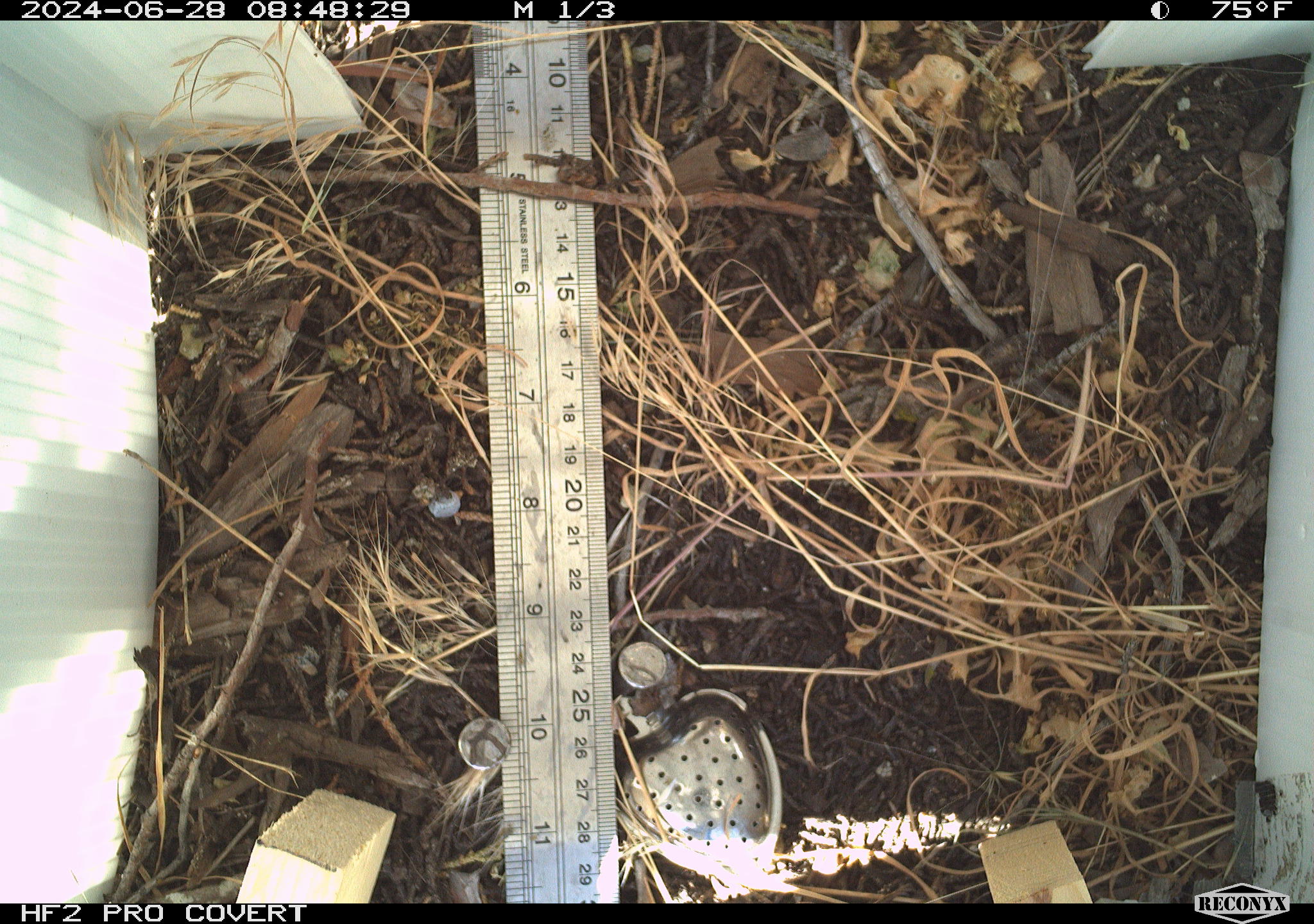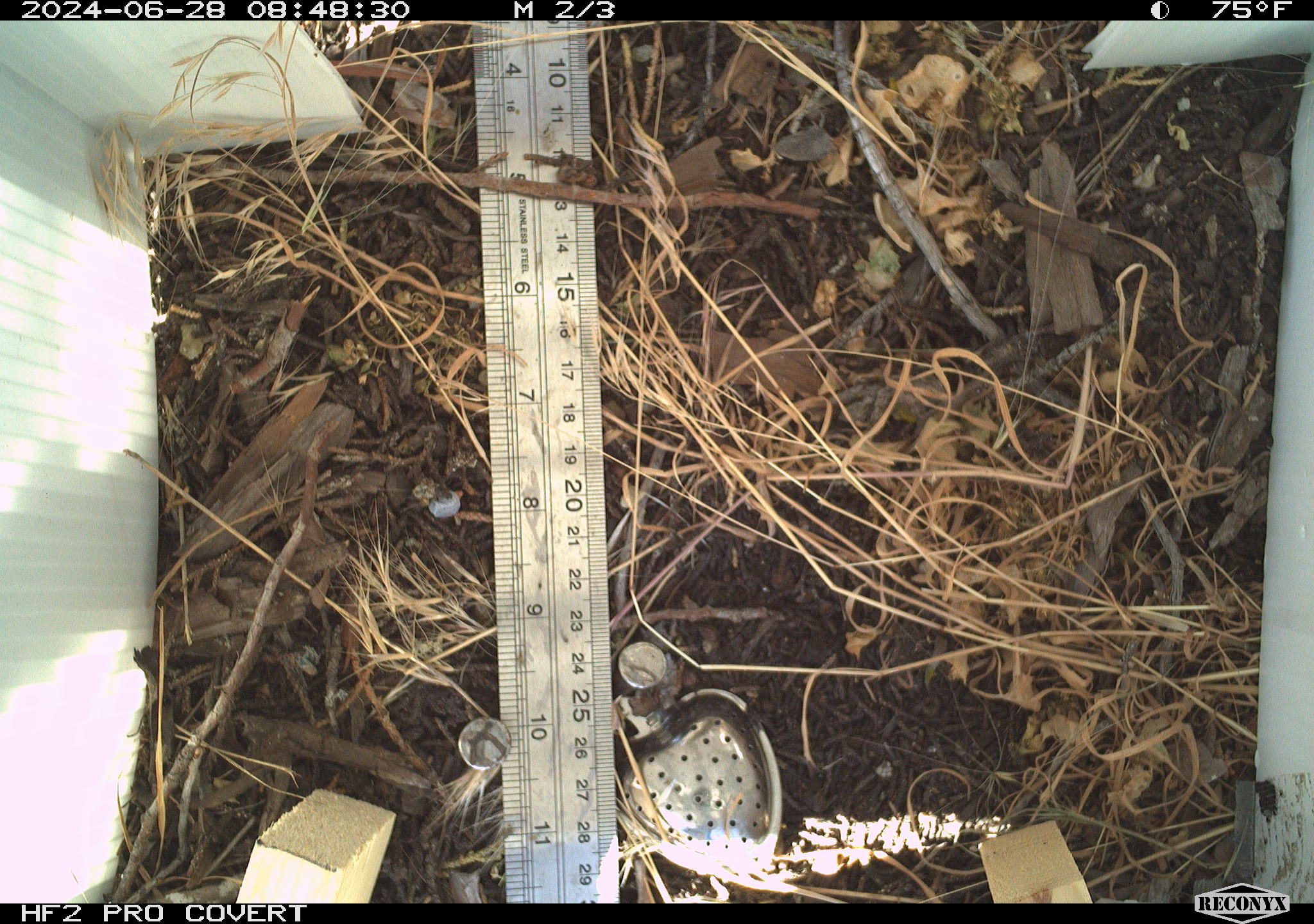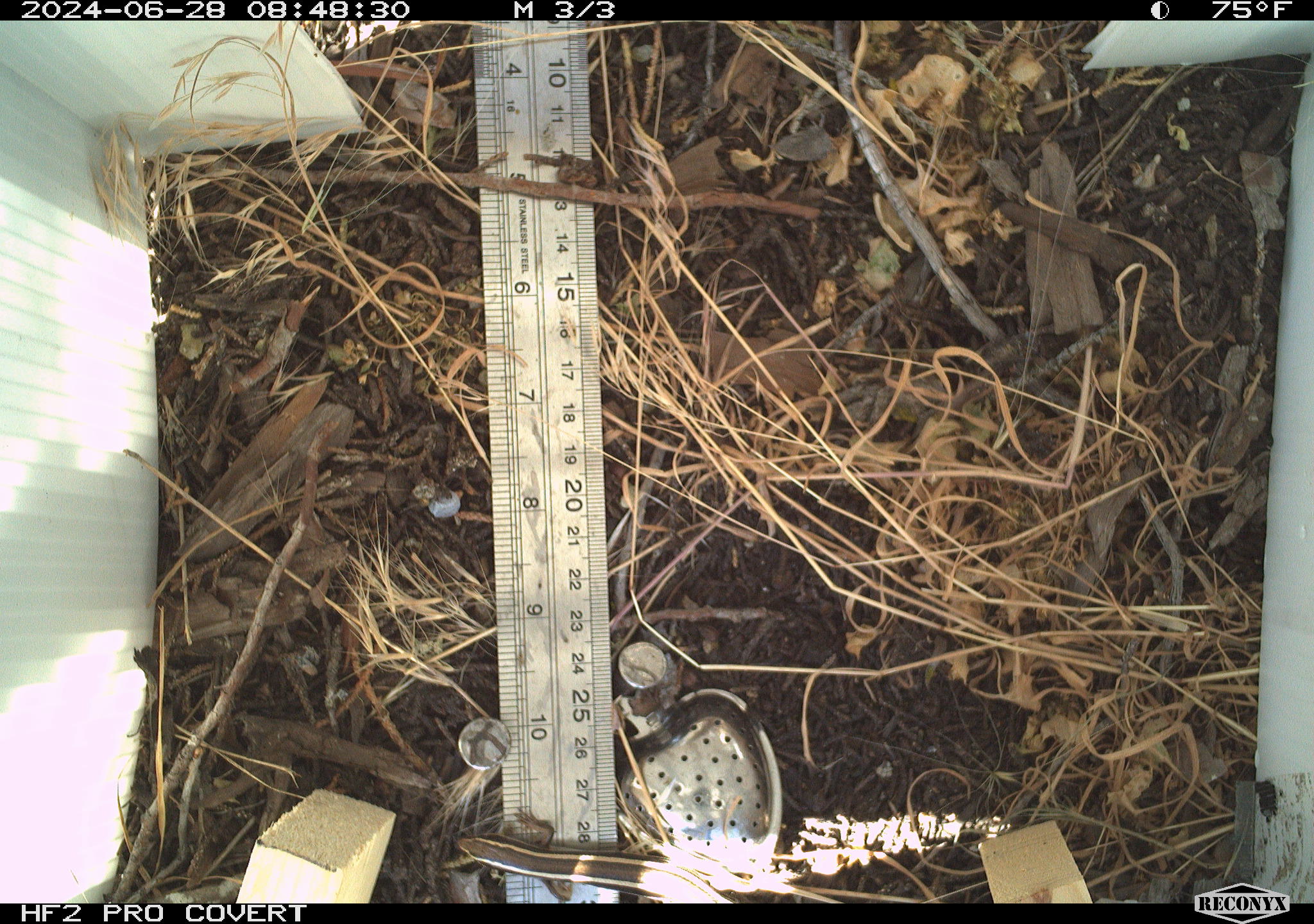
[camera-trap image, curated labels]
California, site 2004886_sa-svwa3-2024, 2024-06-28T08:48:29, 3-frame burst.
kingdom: Animalia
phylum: Chordata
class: Reptilia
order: Squamata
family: Scincidae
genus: Plestiodon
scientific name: Plestiodon skiltonianus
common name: western skink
Western skink (Plestiodon skiltonianus).